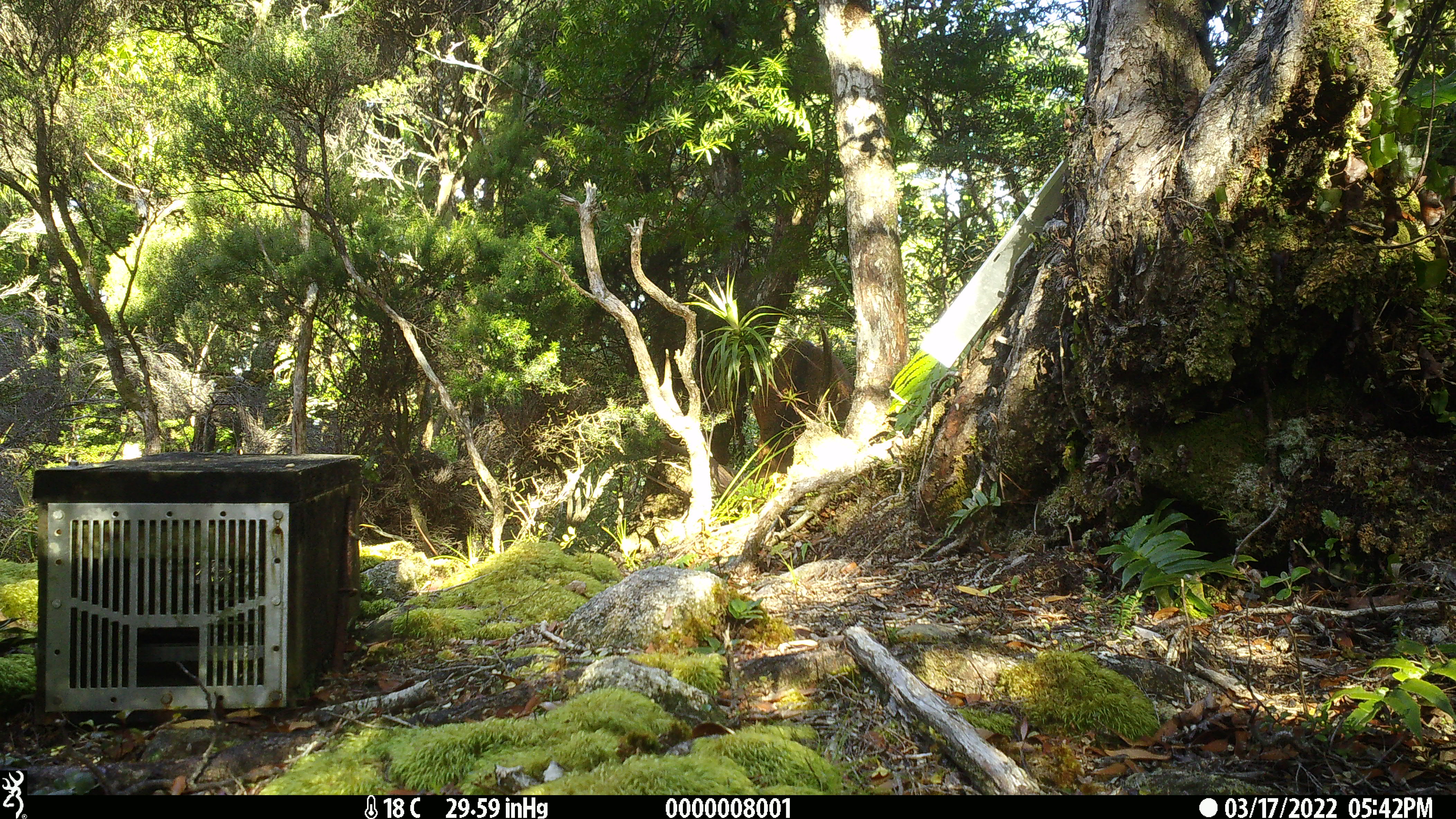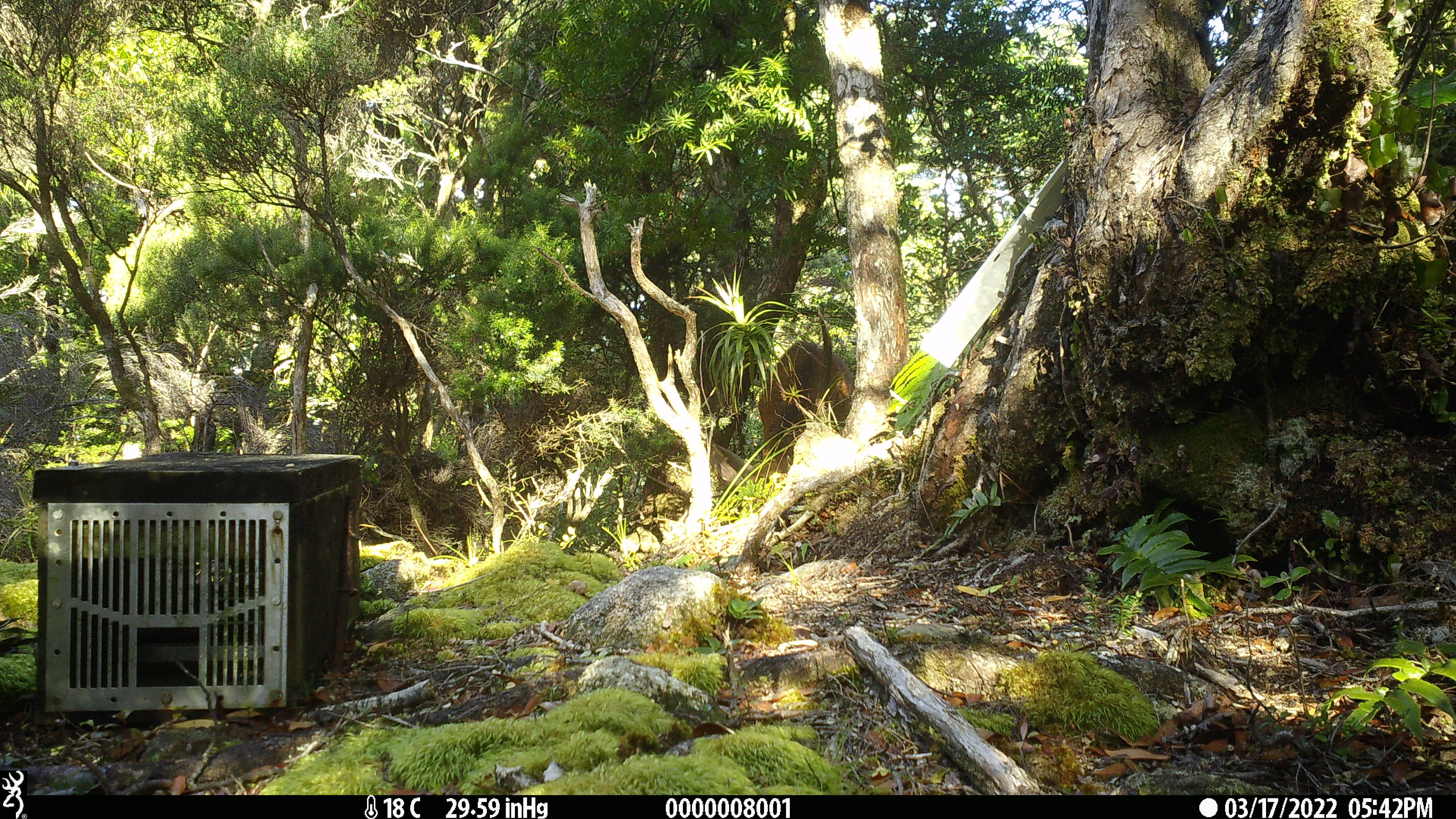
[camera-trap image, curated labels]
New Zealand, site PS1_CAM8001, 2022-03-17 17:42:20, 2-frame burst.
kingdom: Animalia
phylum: Chordata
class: Mammalia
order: Artiodactyla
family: Cervidae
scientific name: Cervidae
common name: deer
Deer (Cervidae).